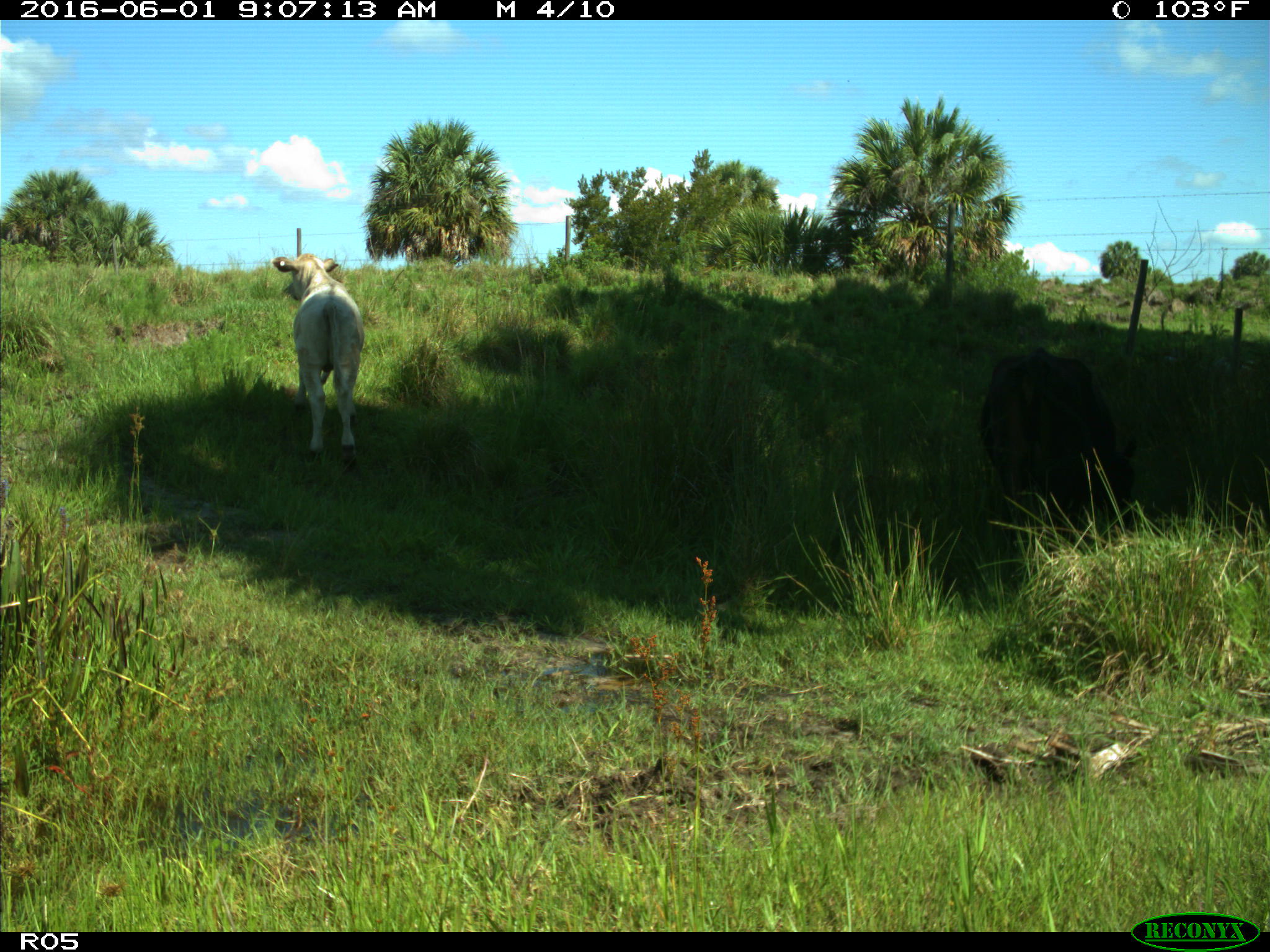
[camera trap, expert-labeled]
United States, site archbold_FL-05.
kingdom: Animalia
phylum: Chordata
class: Mammalia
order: Artiodactyla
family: Bovidae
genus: Bos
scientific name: Bos taurus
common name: domestic cow